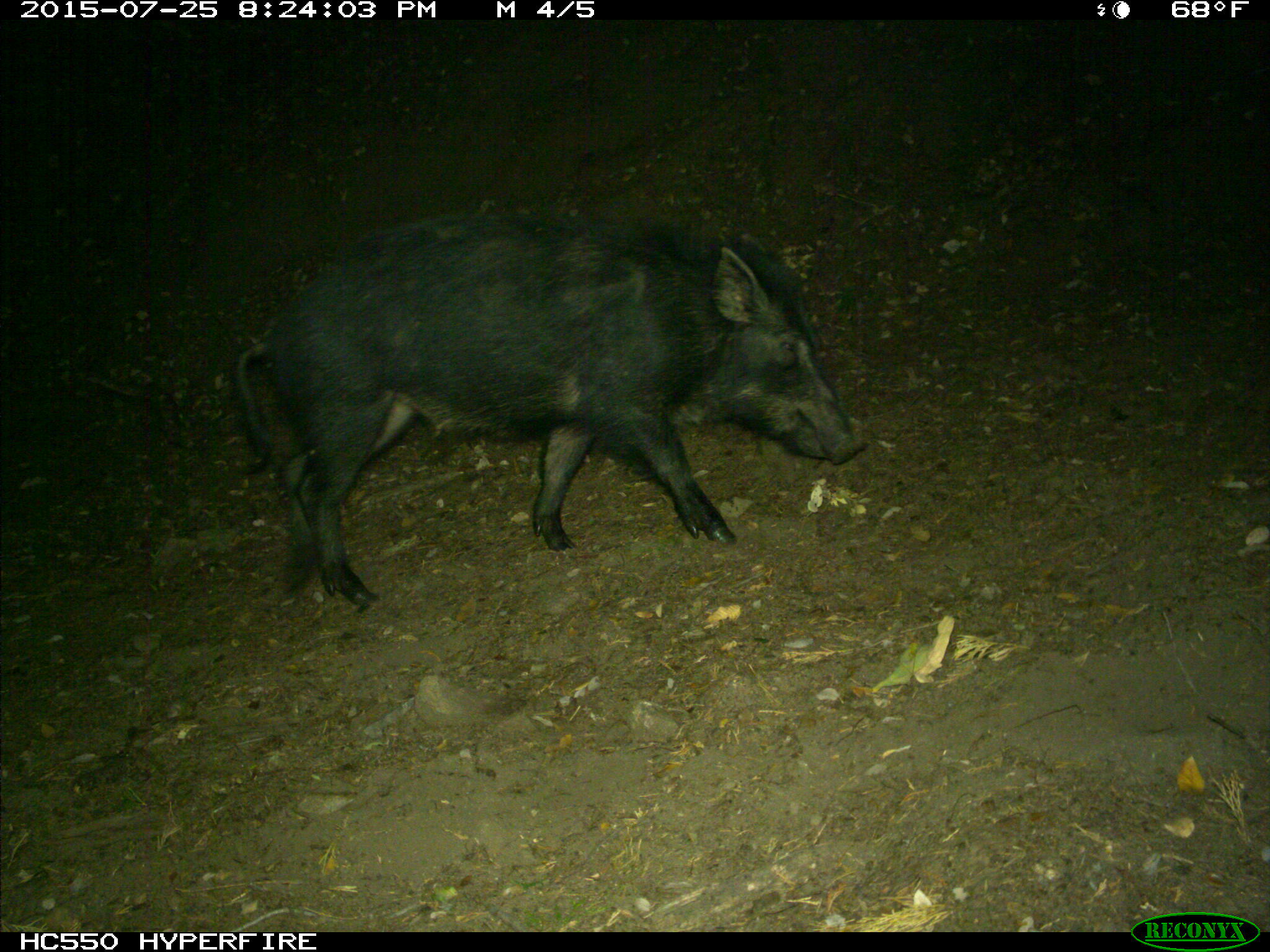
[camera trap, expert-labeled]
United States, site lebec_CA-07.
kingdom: Animalia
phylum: Chordata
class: Mammalia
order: Artiodactyla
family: Suidae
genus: Sus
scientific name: Sus scrofa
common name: wild boar